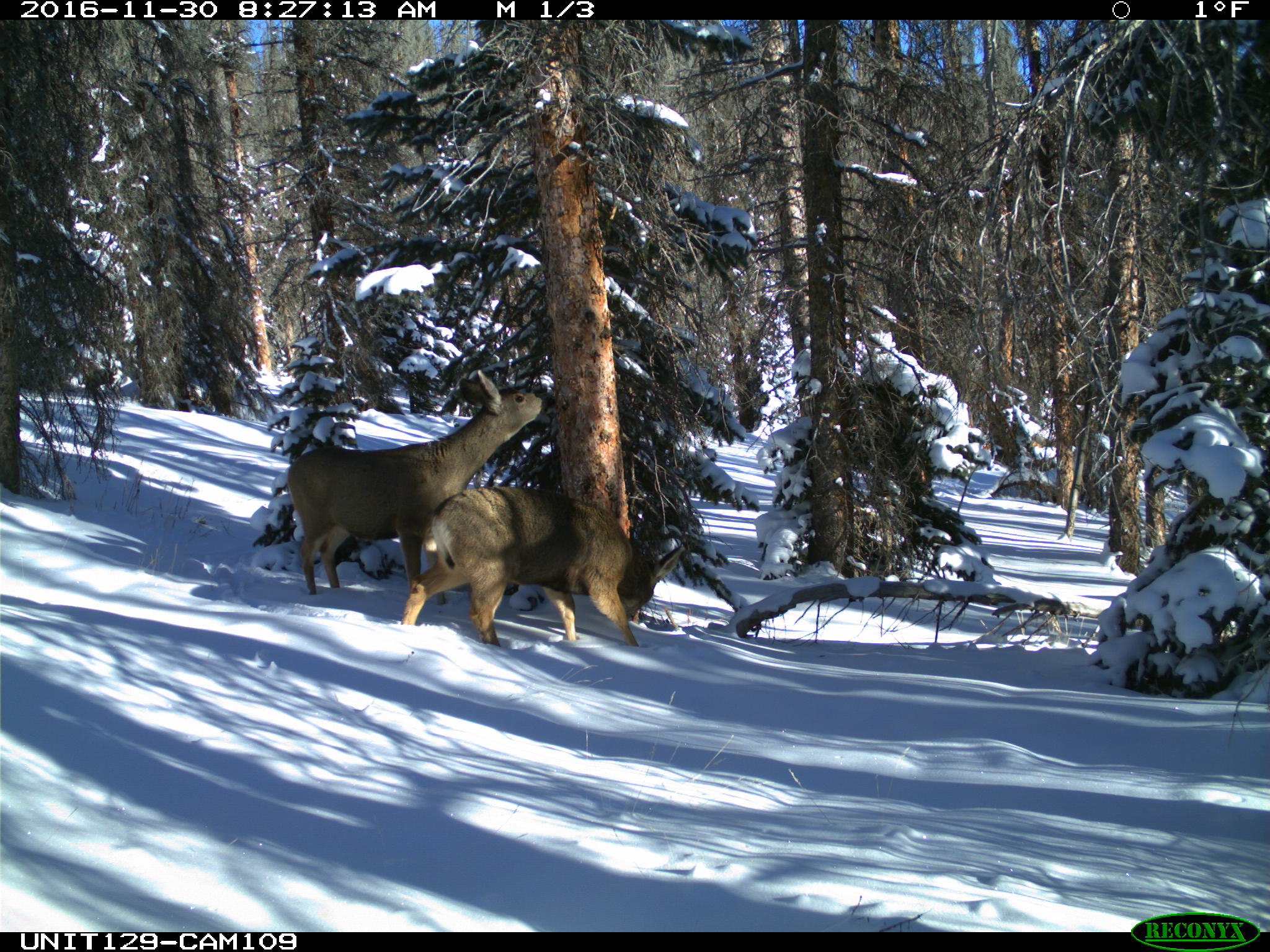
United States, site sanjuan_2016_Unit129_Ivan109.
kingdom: Animalia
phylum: Chordata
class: Mammalia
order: Artiodactyla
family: Cervidae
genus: Odocoileus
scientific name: Odocoileus hemionus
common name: mule deer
Odocoileus hemionus (mule deer).